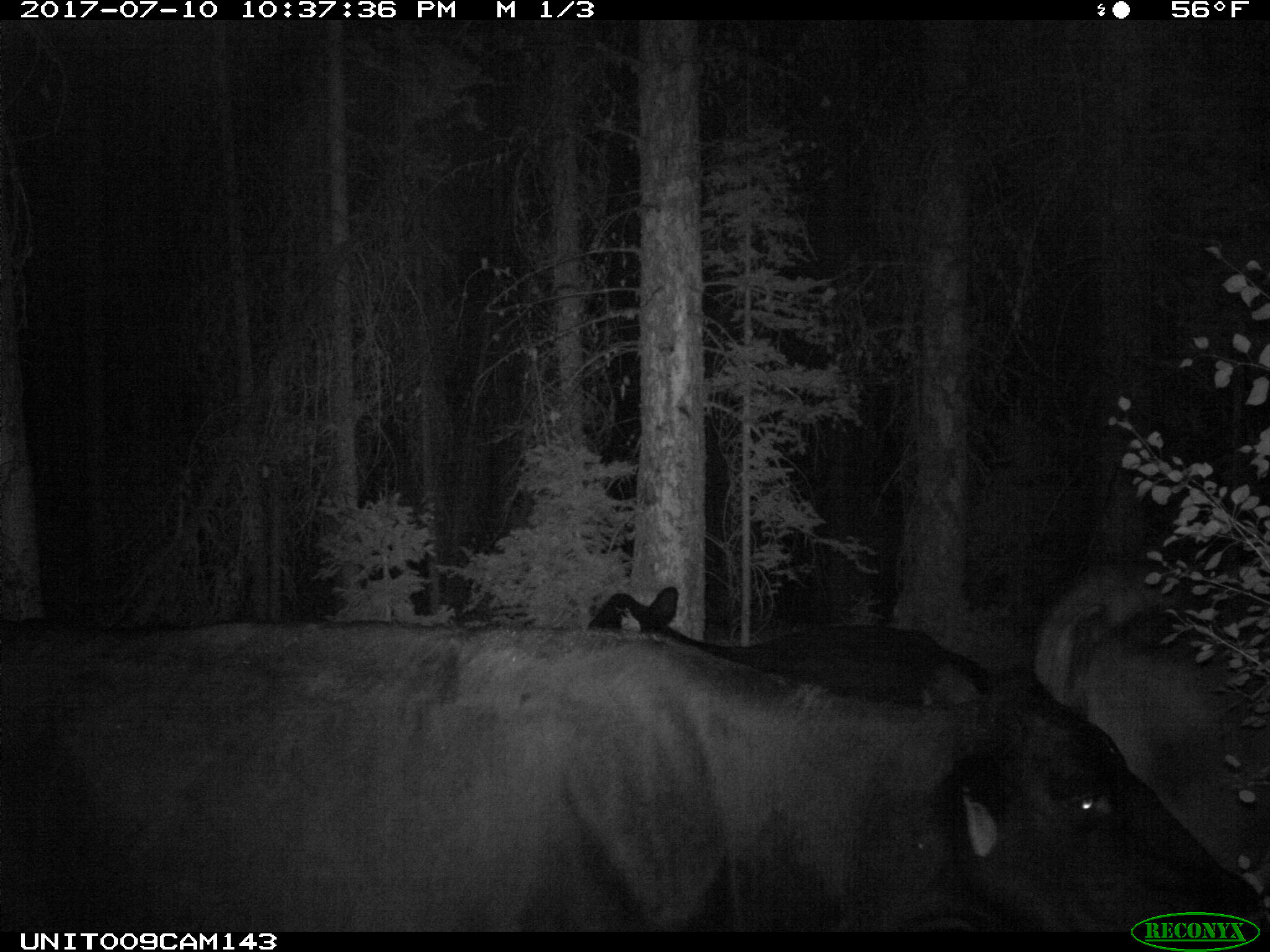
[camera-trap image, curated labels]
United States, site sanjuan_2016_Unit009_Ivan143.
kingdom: Animalia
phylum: Chordata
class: Mammalia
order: Artiodactyla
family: Bovidae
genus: Bos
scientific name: Bos taurus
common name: domestic cow